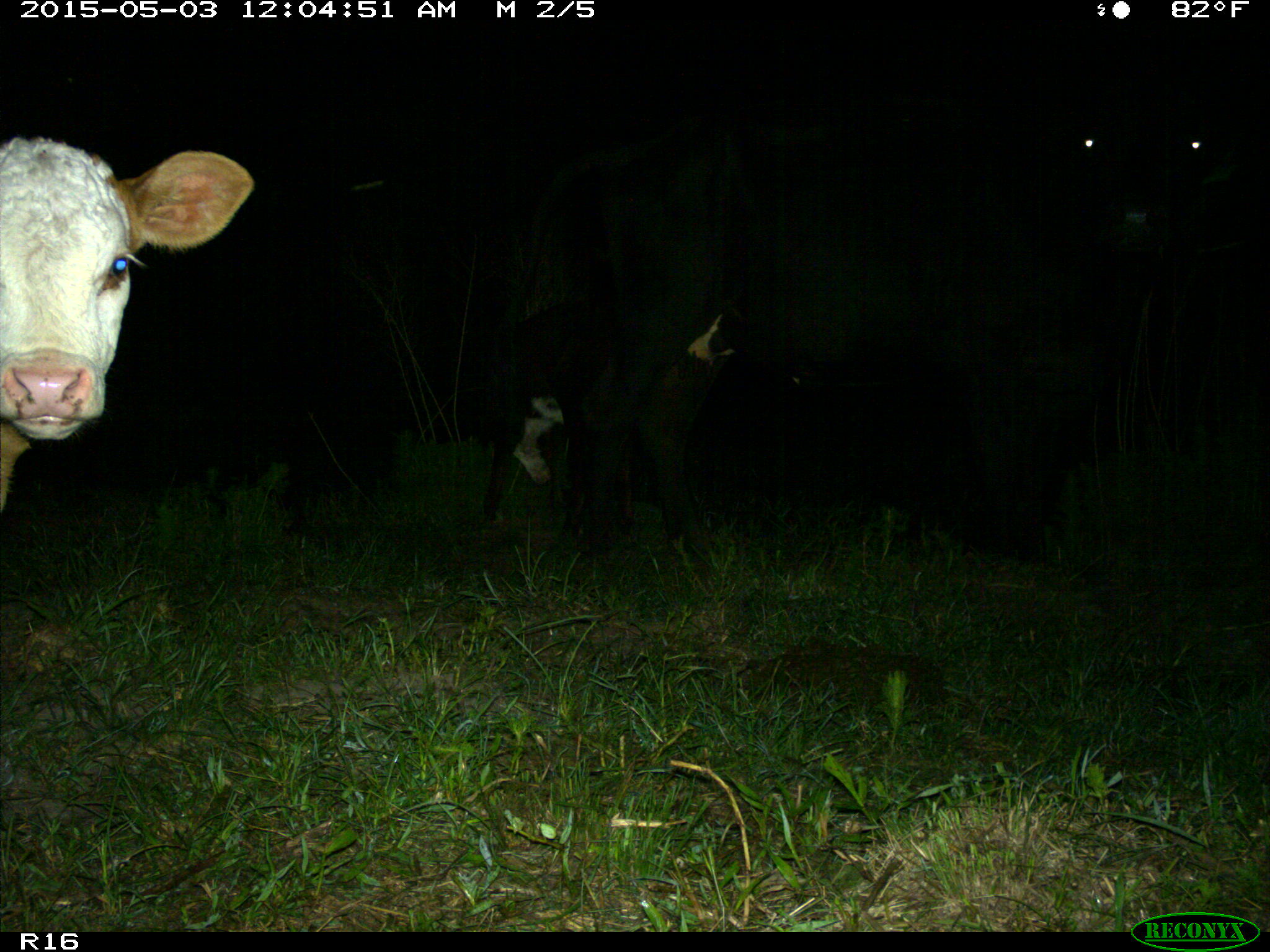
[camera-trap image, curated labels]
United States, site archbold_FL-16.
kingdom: Animalia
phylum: Chordata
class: Mammalia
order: Artiodactyla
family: Bovidae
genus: Bos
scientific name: Bos taurus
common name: domestic cow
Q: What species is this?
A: Bos taurus (domestic cow).